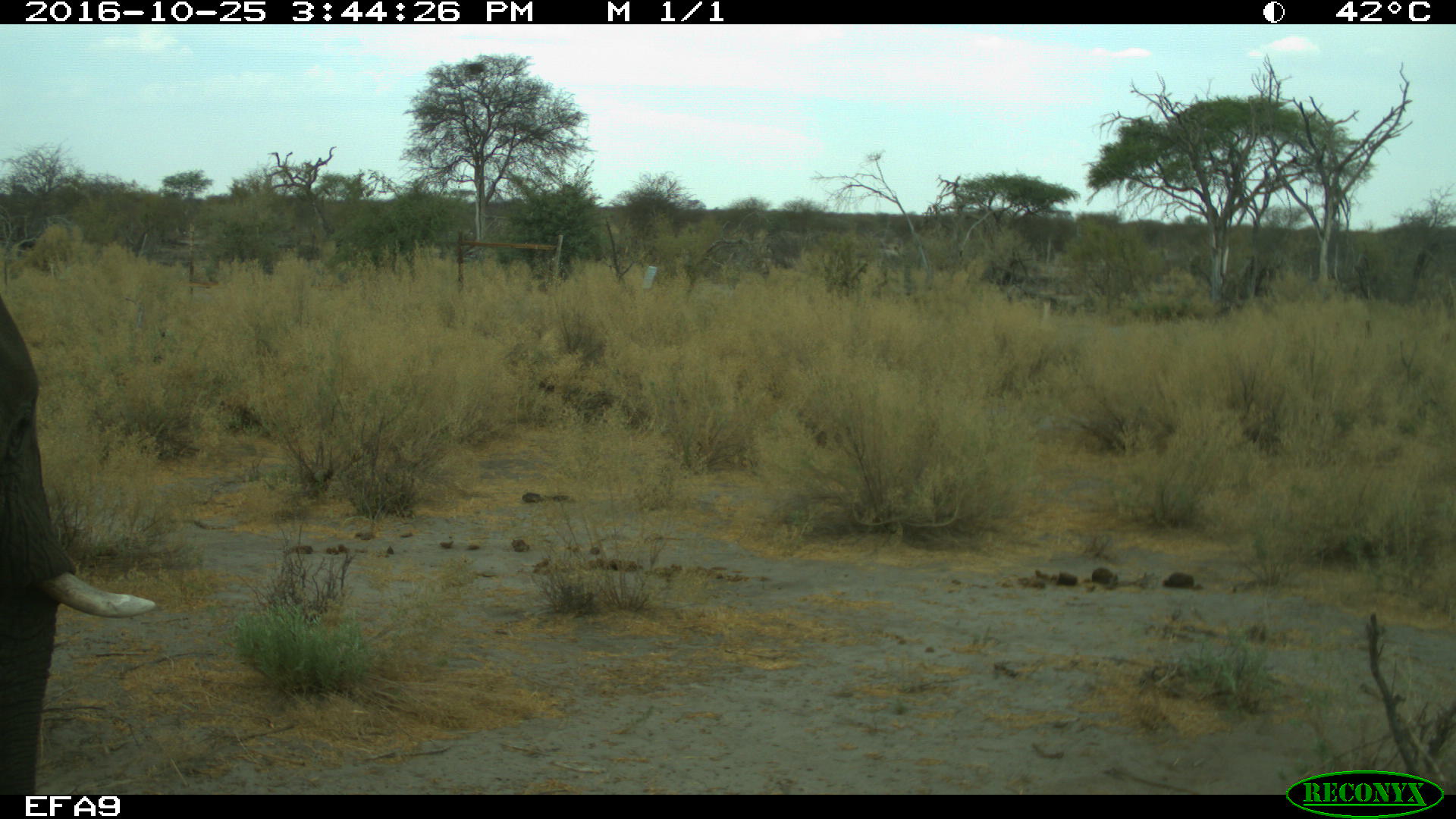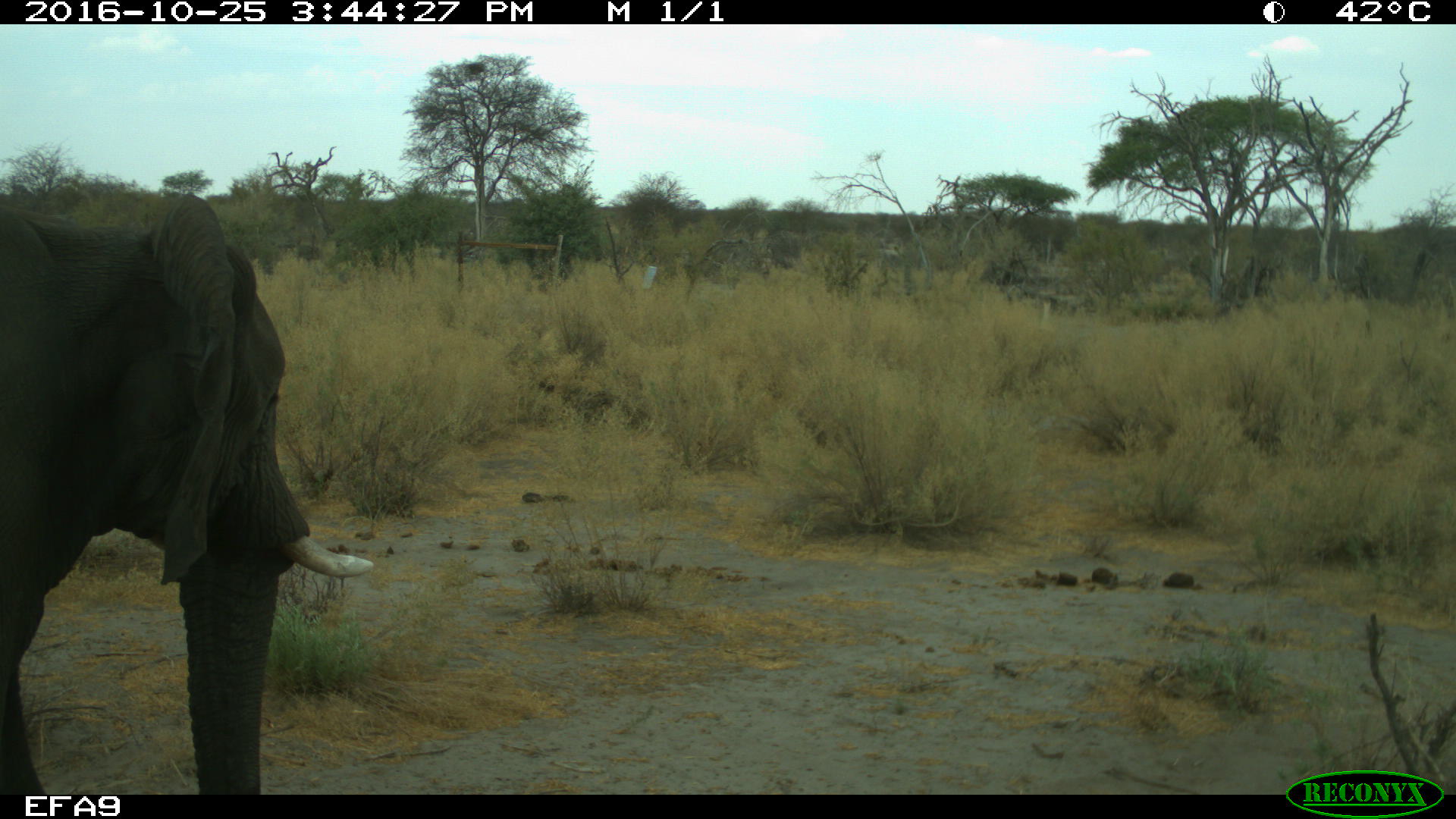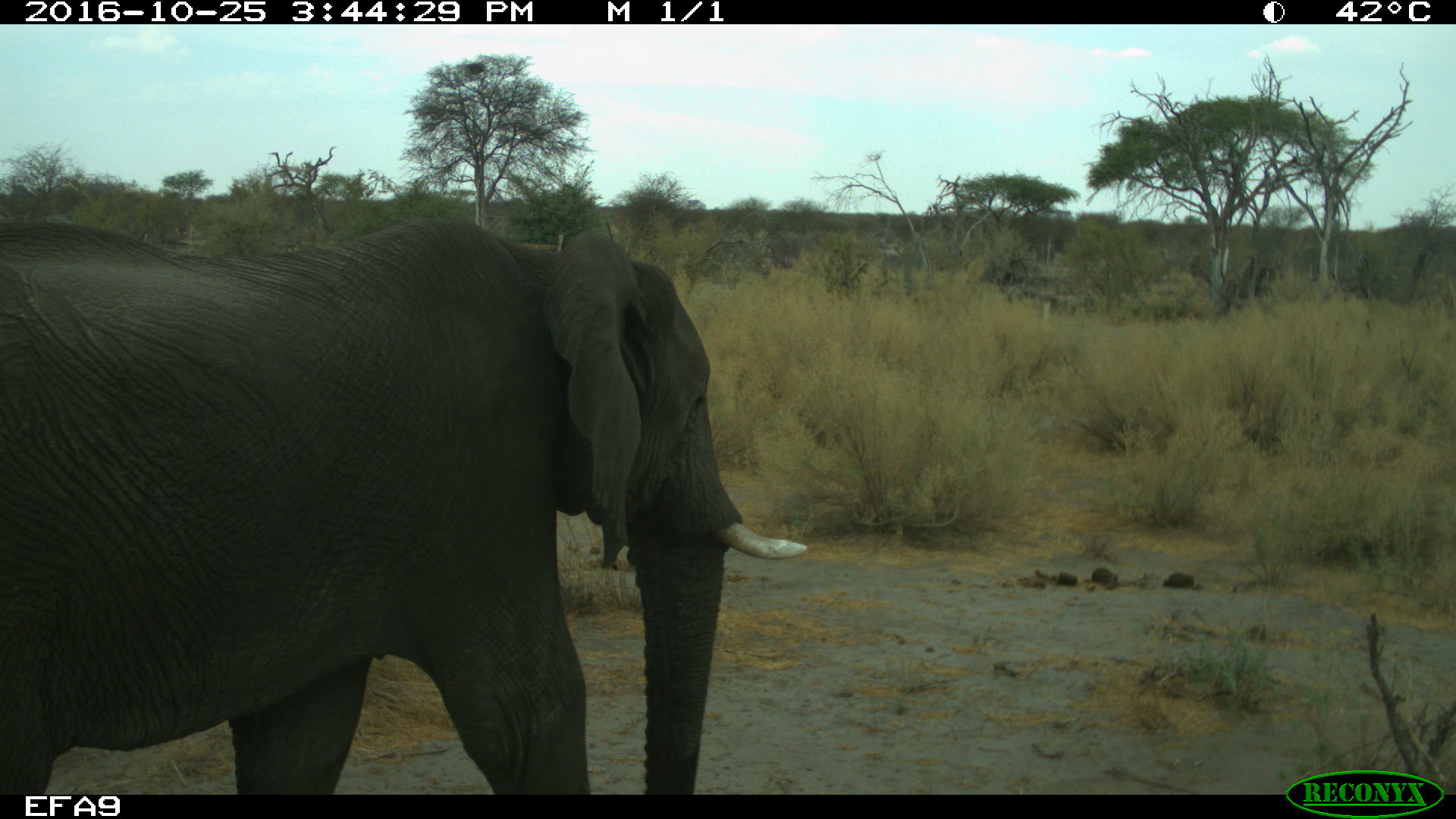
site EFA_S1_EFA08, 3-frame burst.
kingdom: Animalia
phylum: Chordata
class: Mammalia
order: Proboscidea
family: Elephantidae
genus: Loxodonta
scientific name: Loxodonta africana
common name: african bush elephant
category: elephant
Elephant (african bush elephant) (Loxodonta africana), count 1. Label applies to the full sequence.